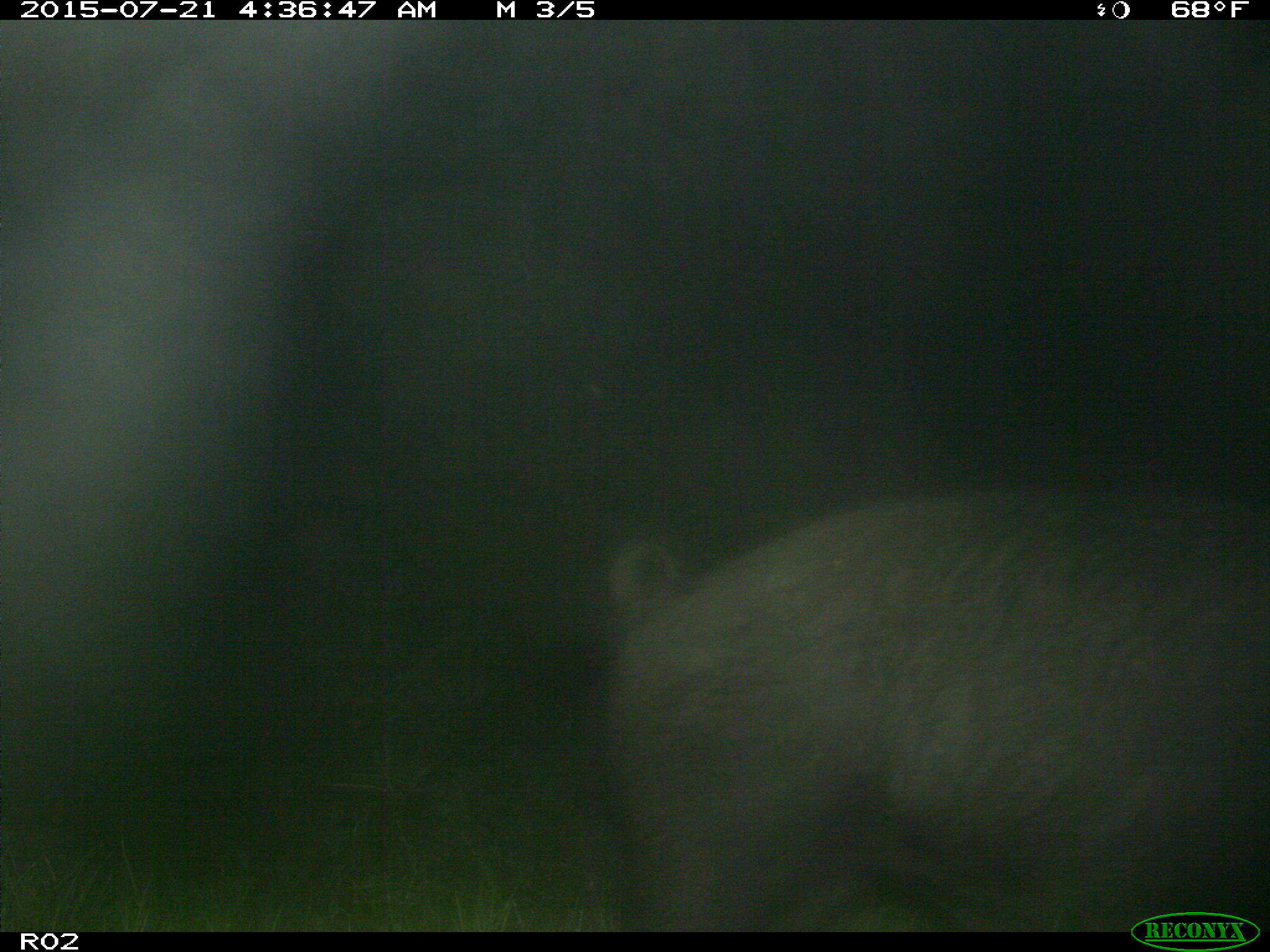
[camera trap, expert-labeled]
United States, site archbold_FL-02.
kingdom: Animalia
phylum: Chordata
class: Mammalia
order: Artiodactyla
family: Suidae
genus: Sus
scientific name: Sus scrofa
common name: wild boar